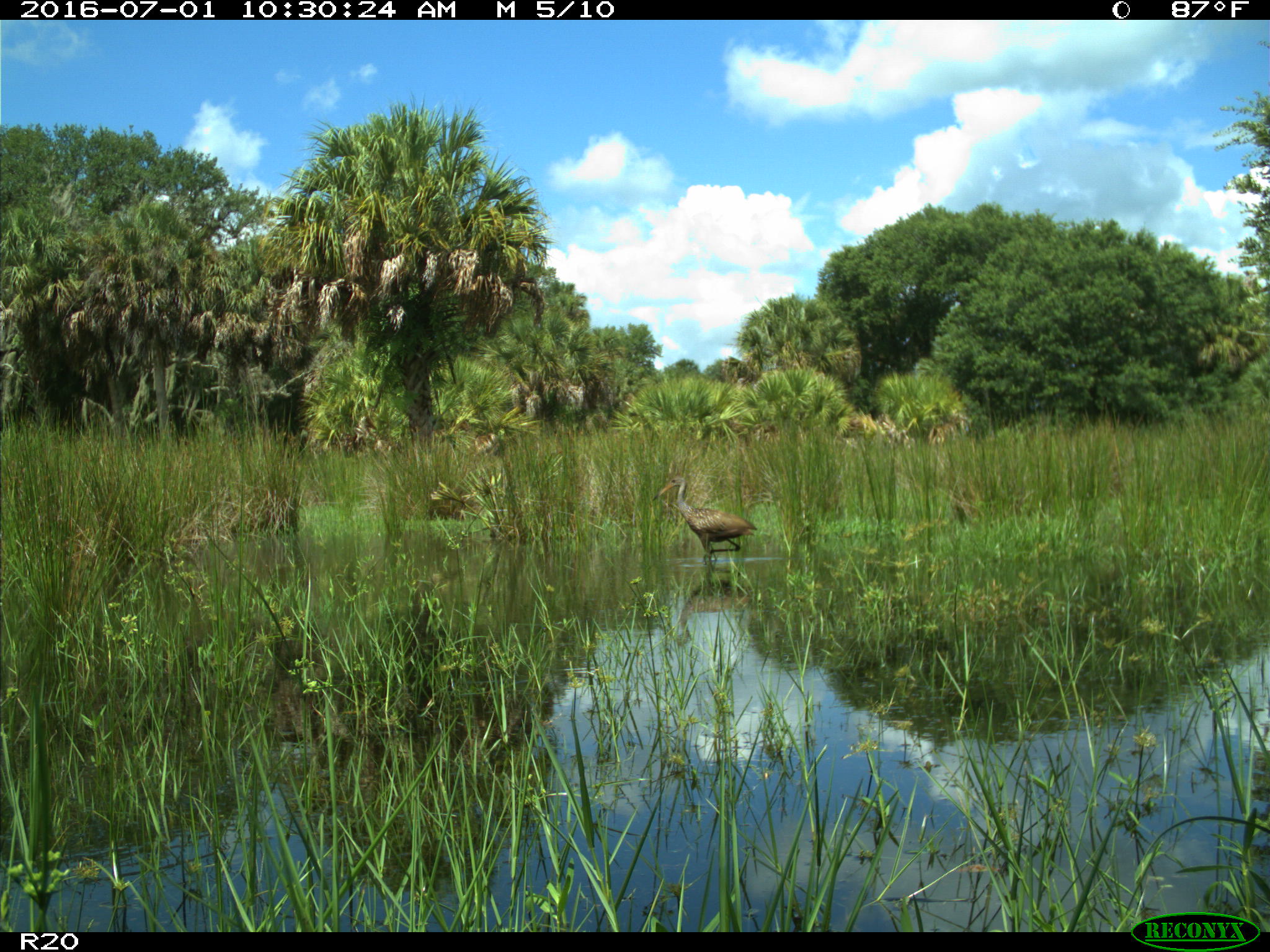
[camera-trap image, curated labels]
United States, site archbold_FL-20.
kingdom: Animalia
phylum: Chordata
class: Aves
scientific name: Aves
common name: birds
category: unidentified bird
Unidentified bird (birds) (Aves).